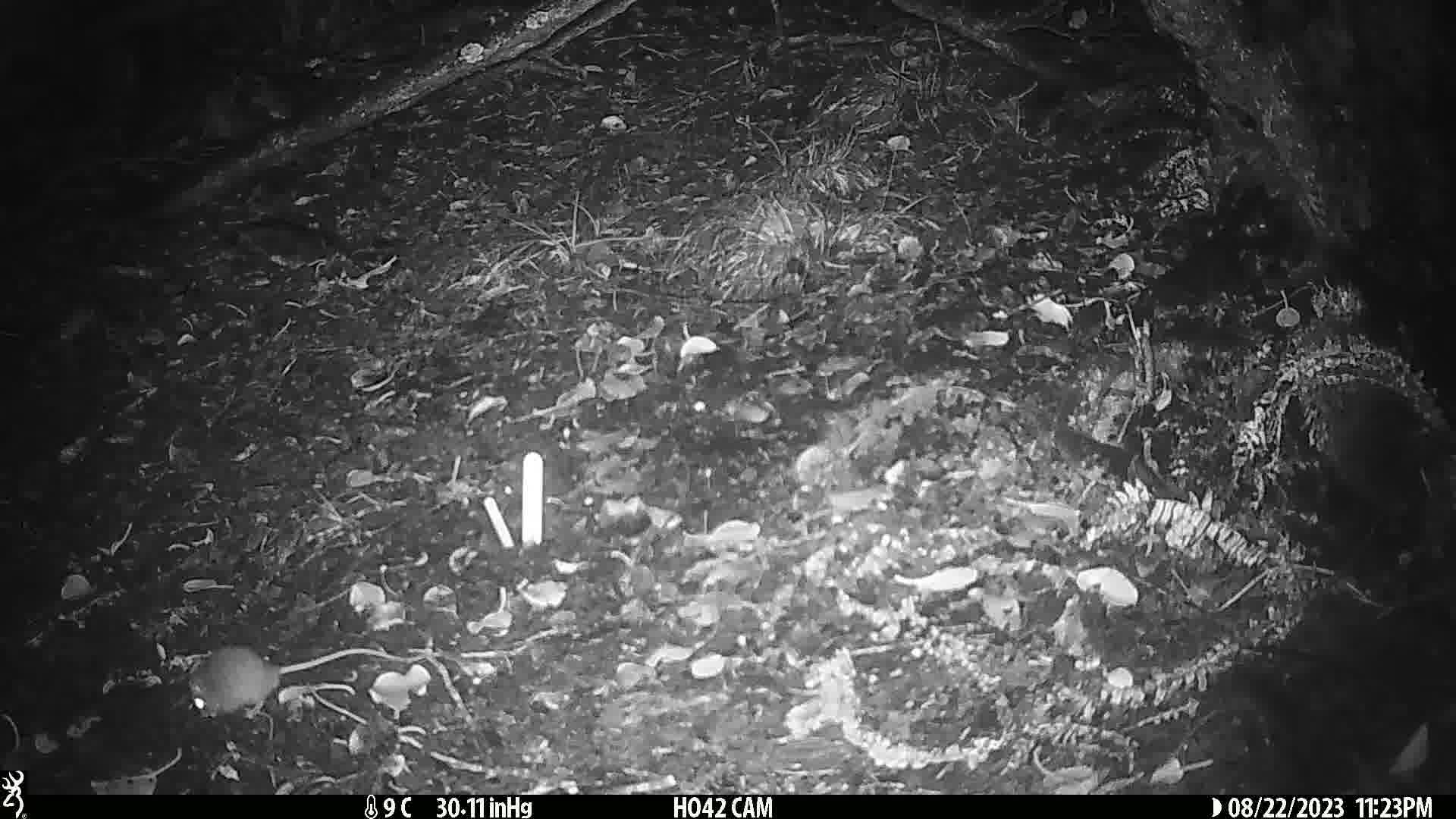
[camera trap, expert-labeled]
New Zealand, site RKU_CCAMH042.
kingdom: Animalia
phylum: Chordata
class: Mammalia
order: Rodentia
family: Muridae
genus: Rattus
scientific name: Rattus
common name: rat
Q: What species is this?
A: Rat (Rattus).